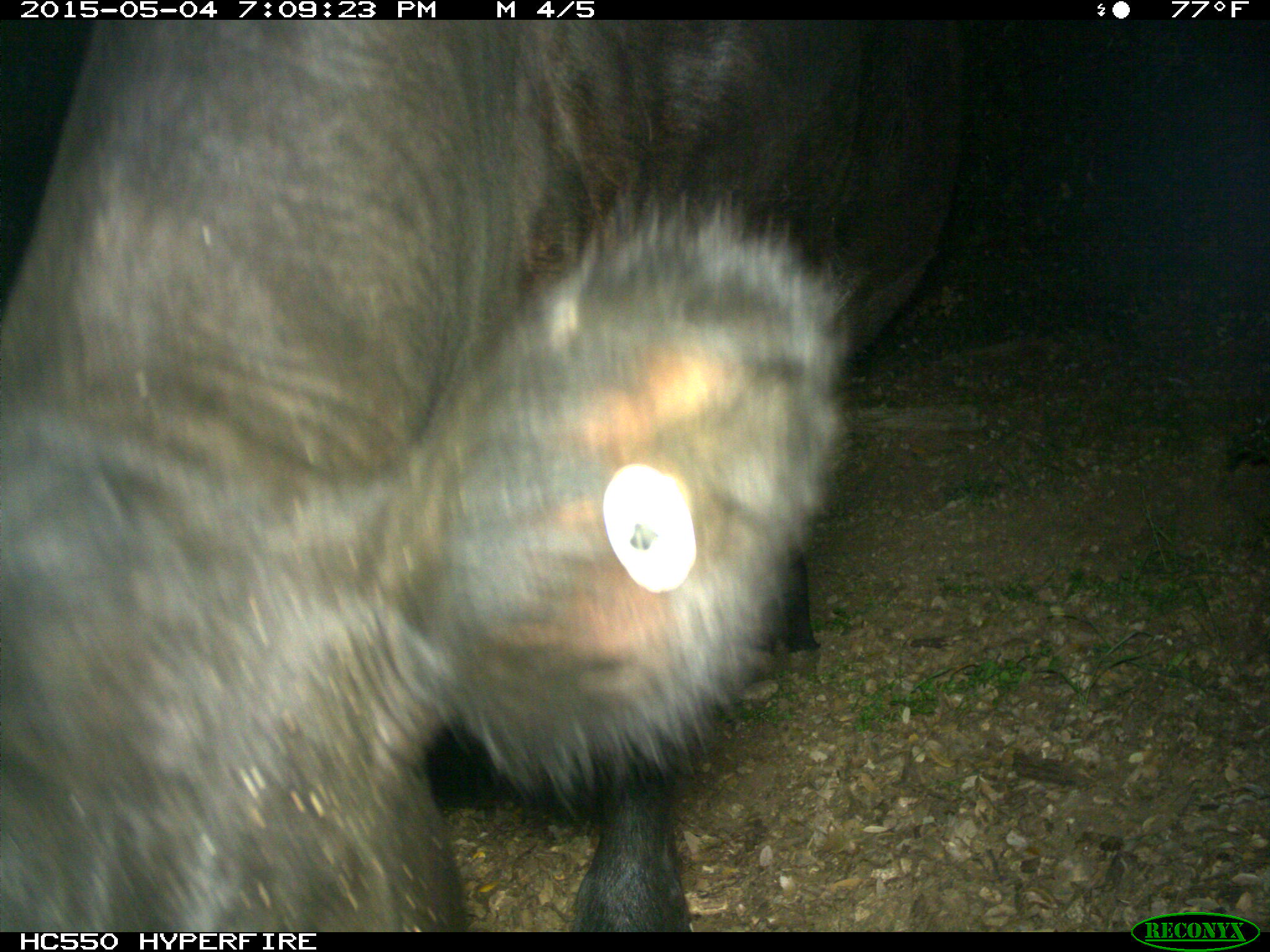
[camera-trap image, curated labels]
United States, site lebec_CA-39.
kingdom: Animalia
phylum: Chordata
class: Mammalia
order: Artiodactyla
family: Bovidae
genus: Bos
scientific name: Bos taurus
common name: domestic cow